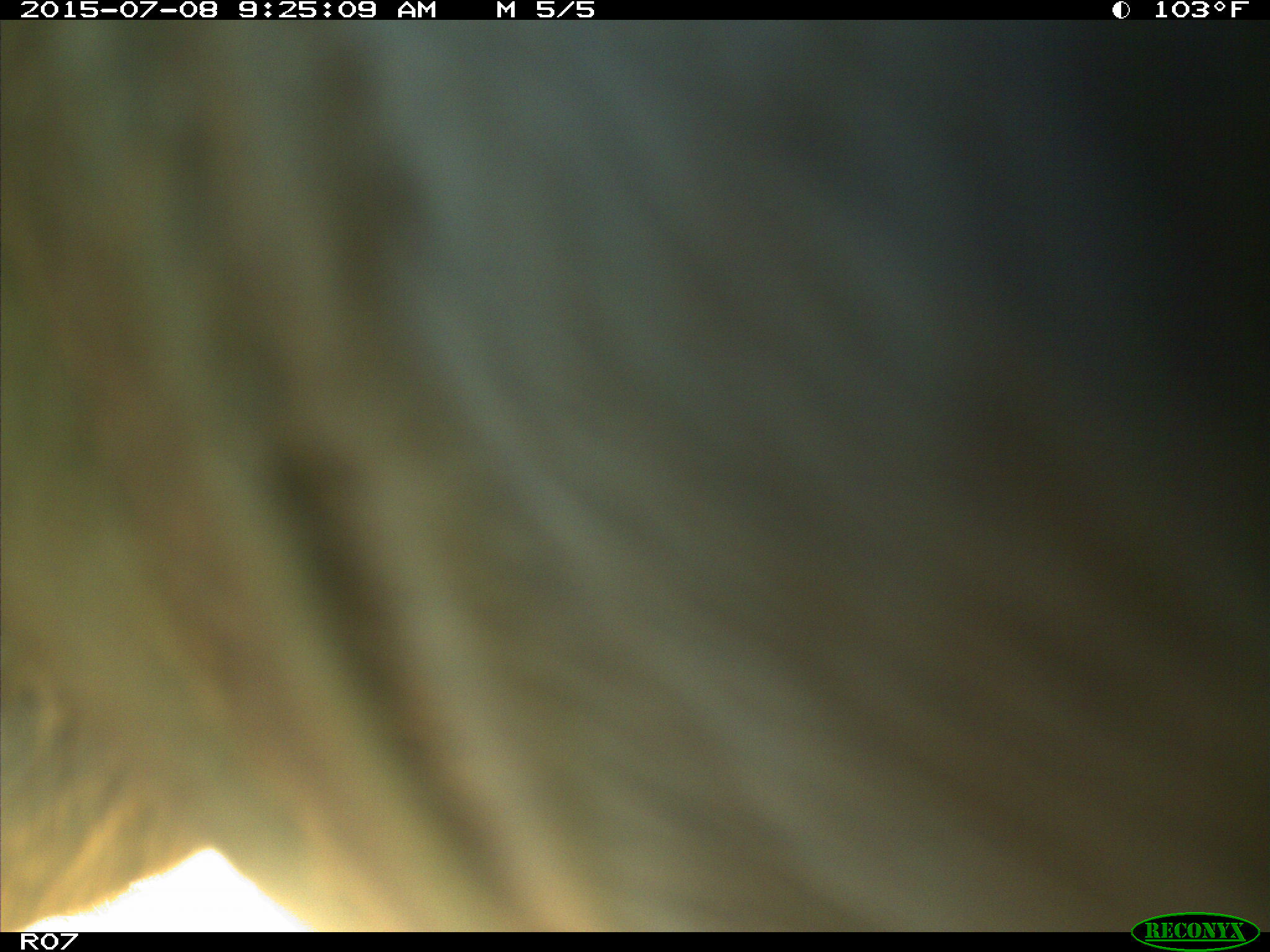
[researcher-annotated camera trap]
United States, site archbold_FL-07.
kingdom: Animalia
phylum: Chordata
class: Mammalia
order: Artiodactyla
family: Bovidae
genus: Bos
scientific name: Bos taurus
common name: domestic cow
Bos taurus (domestic cow).